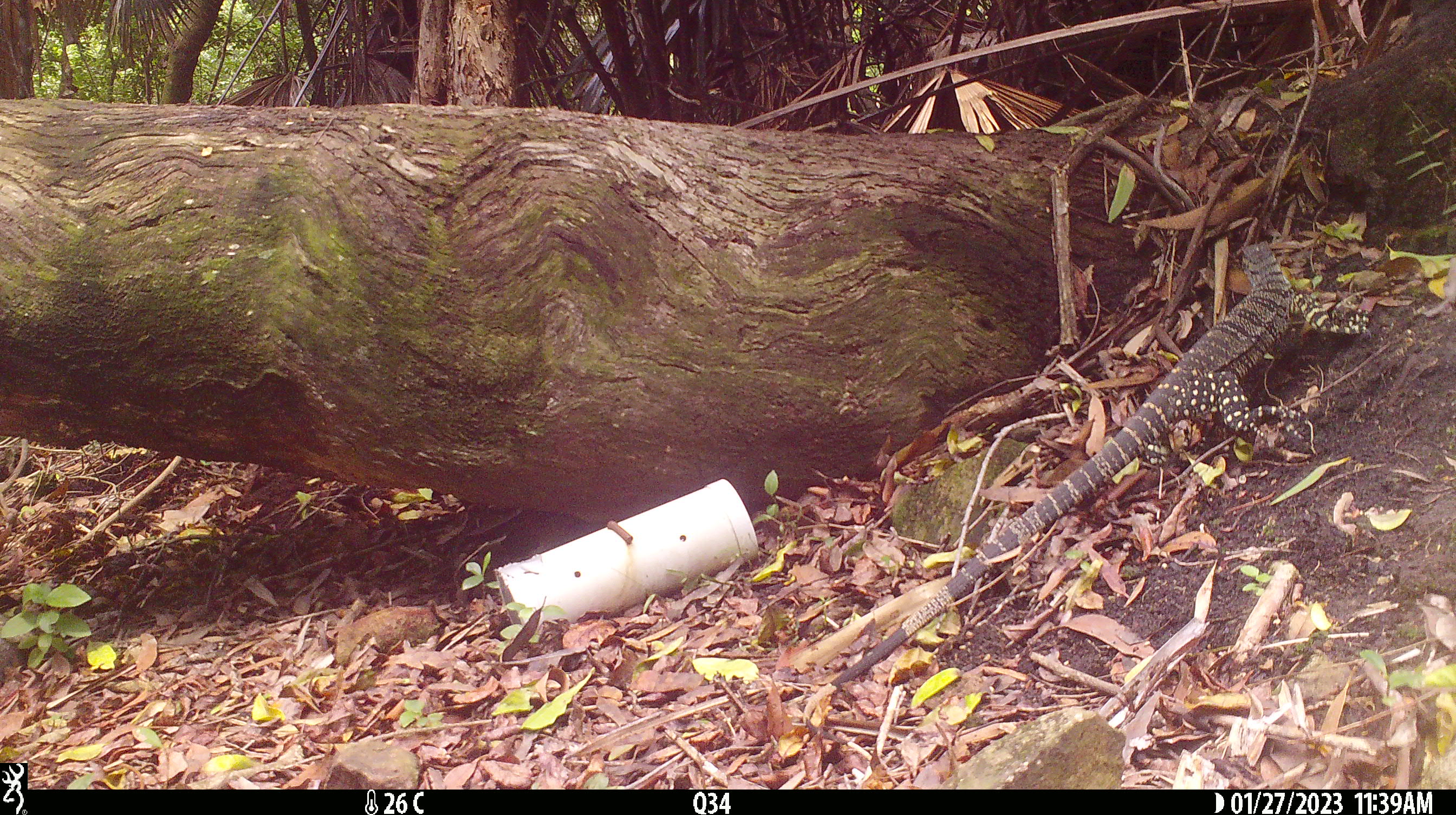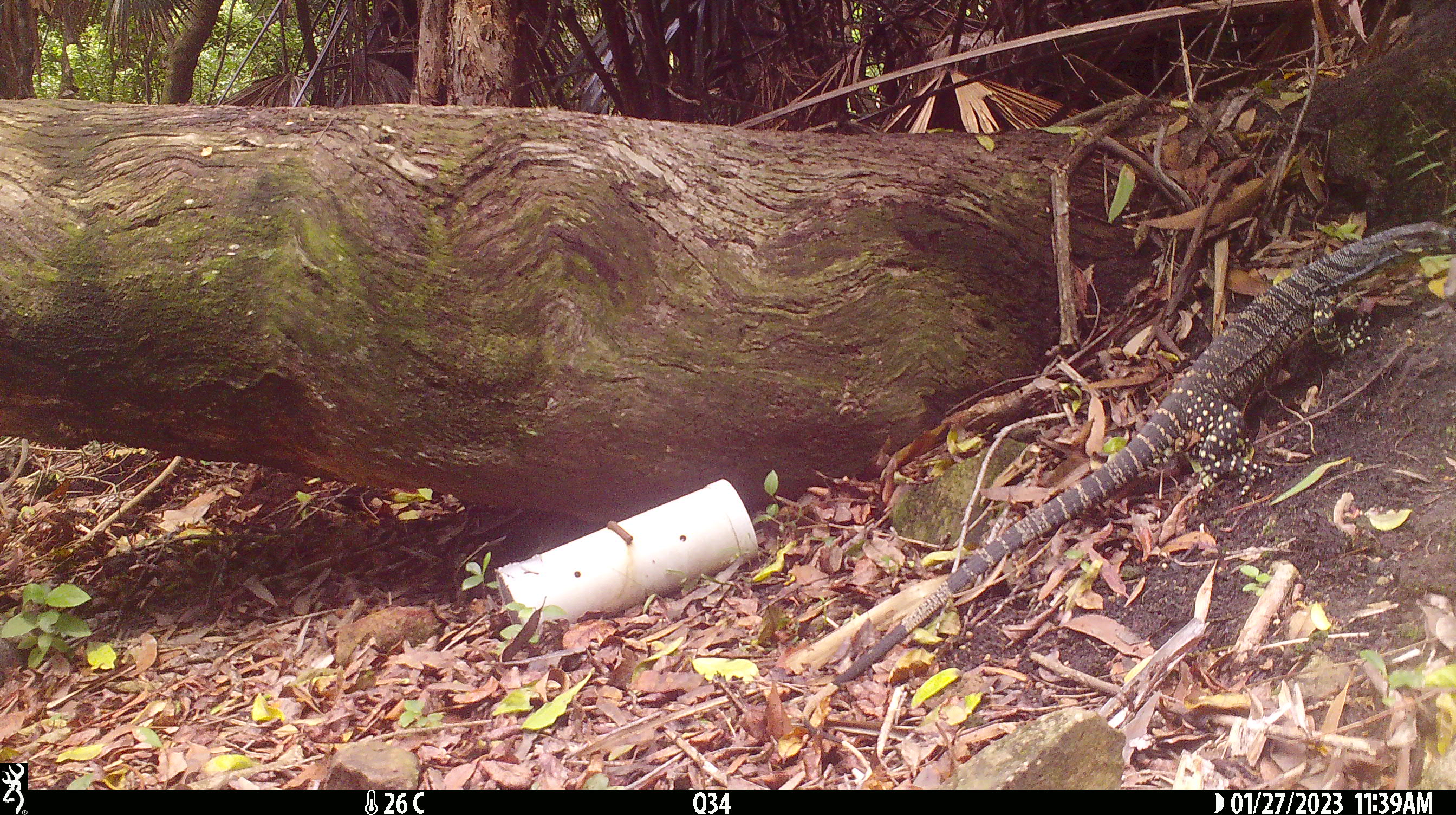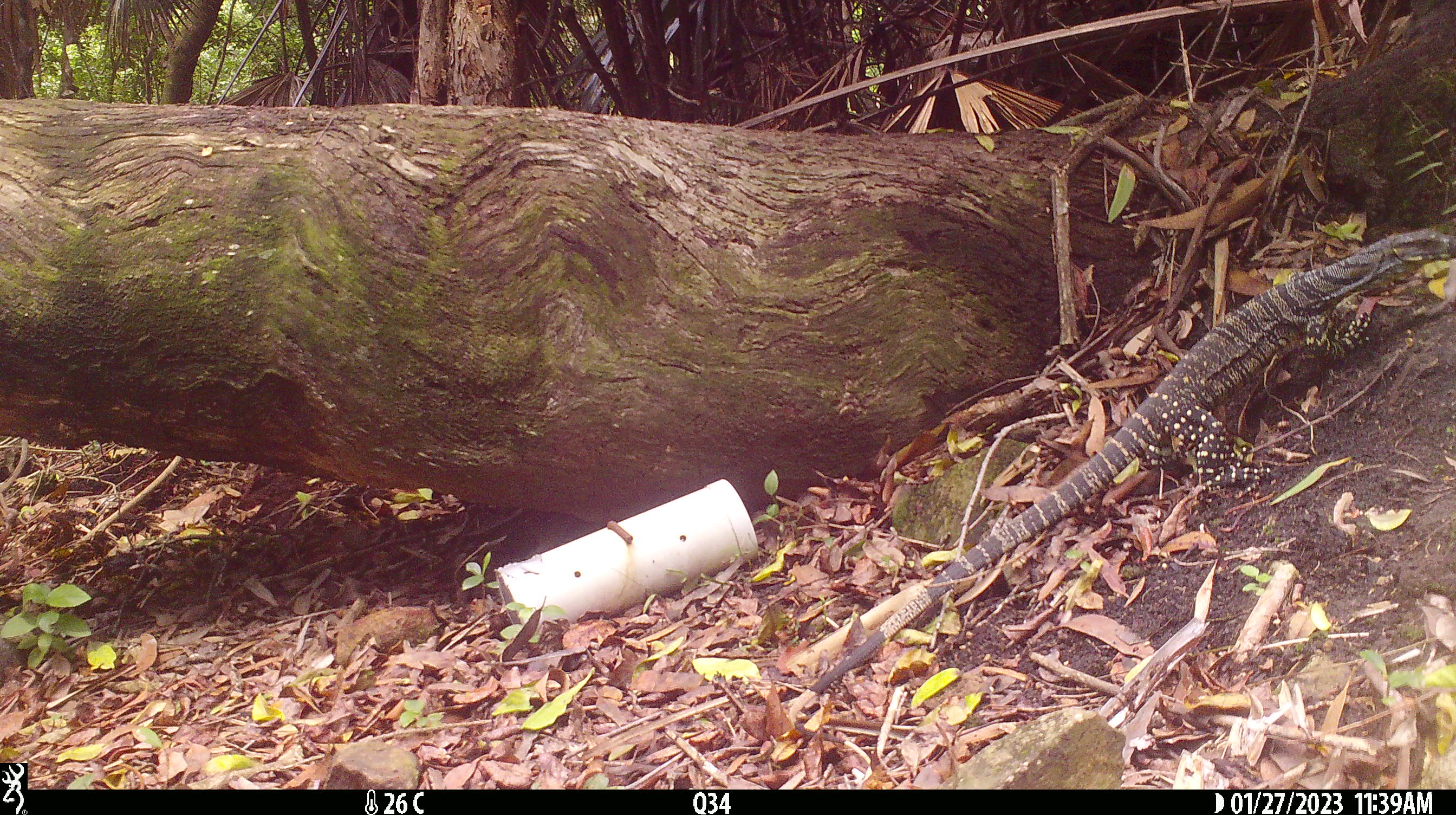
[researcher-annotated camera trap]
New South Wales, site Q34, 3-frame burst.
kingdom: Animalia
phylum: Chordata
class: Reptilia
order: Squamata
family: Varanidae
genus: Varanus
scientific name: Varanus varius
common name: lace monitor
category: goanna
Goanna (lace monitor) (Varanus varius).